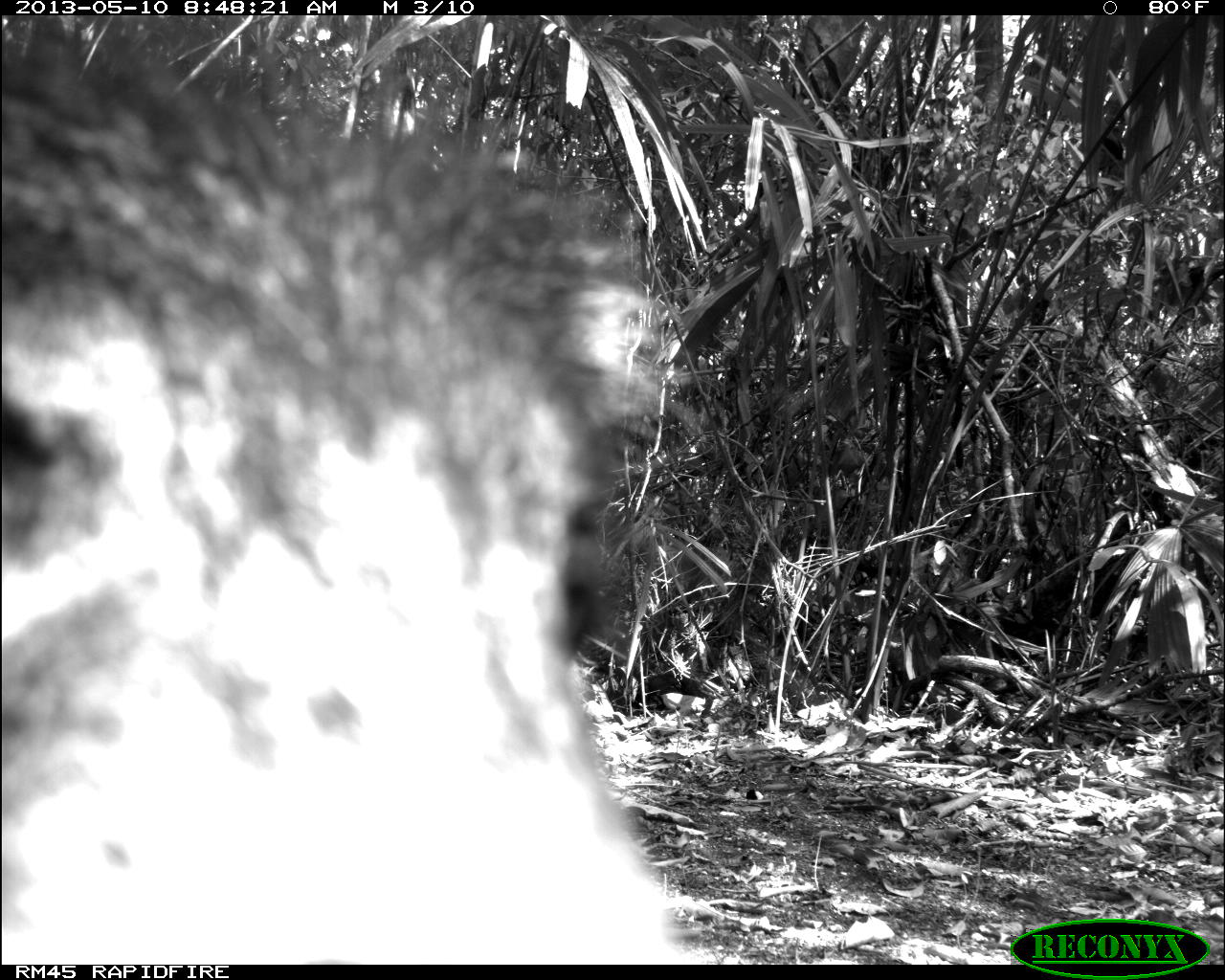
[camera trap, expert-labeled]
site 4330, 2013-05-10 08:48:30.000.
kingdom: Animalia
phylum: Chordata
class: Mammalia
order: Artiodactyla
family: Tayassuidae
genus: Tayassu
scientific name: Tayassu pecari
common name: white-lipped peccary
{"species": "Tayassu pecari (white-lipped peccary)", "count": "4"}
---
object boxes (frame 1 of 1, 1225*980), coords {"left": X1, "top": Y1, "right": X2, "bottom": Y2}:
tayassu pecari: {"left": 0, "top": 17, "right": 716, "bottom": 965}